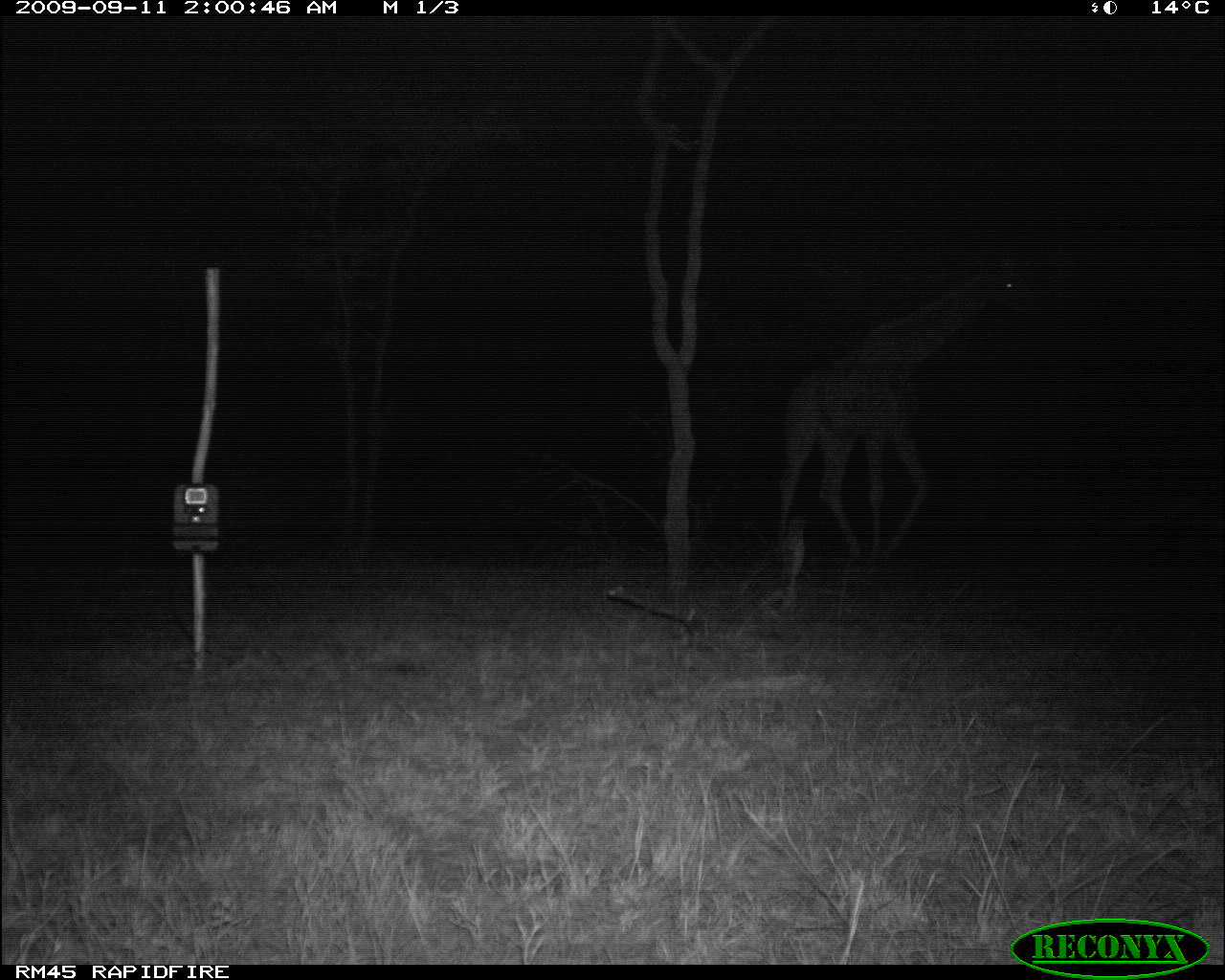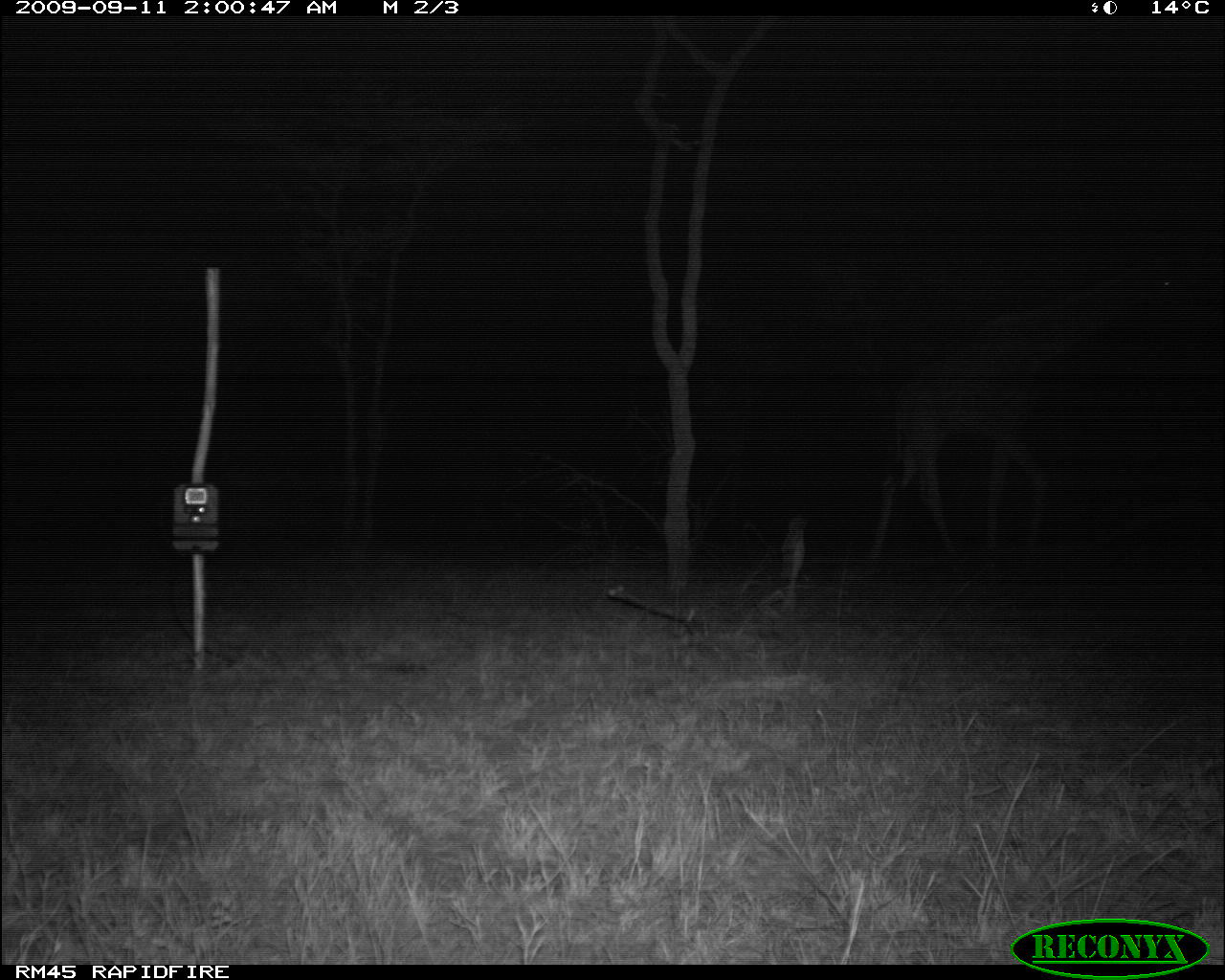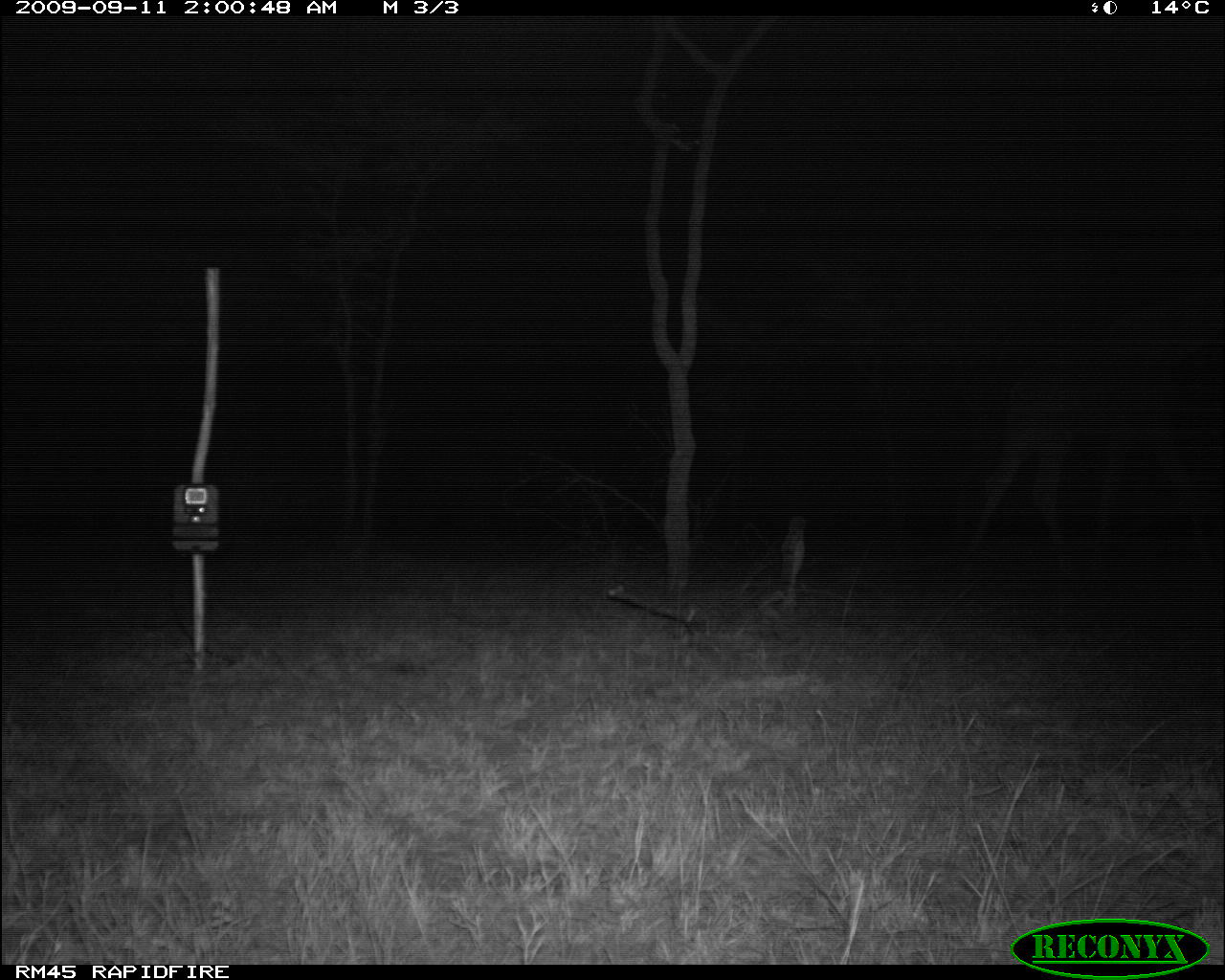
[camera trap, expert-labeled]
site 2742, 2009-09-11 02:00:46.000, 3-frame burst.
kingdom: Animalia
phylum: Chordata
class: Mammalia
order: Artiodactyla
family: Giraffidae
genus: Giraffa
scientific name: Giraffa camelopardalis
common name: giraffe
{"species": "Giraffa camelopardalis (giraffe)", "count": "1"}